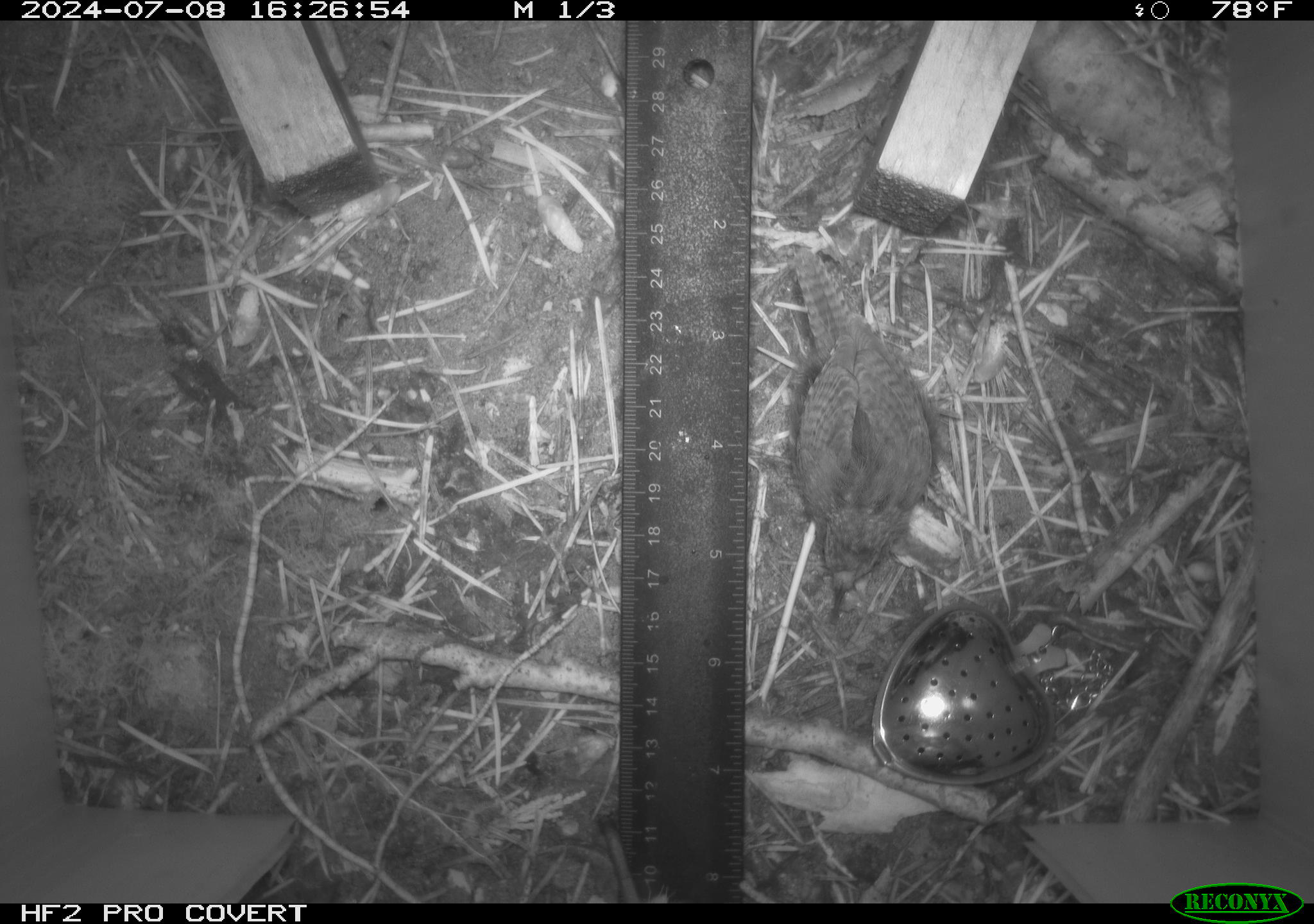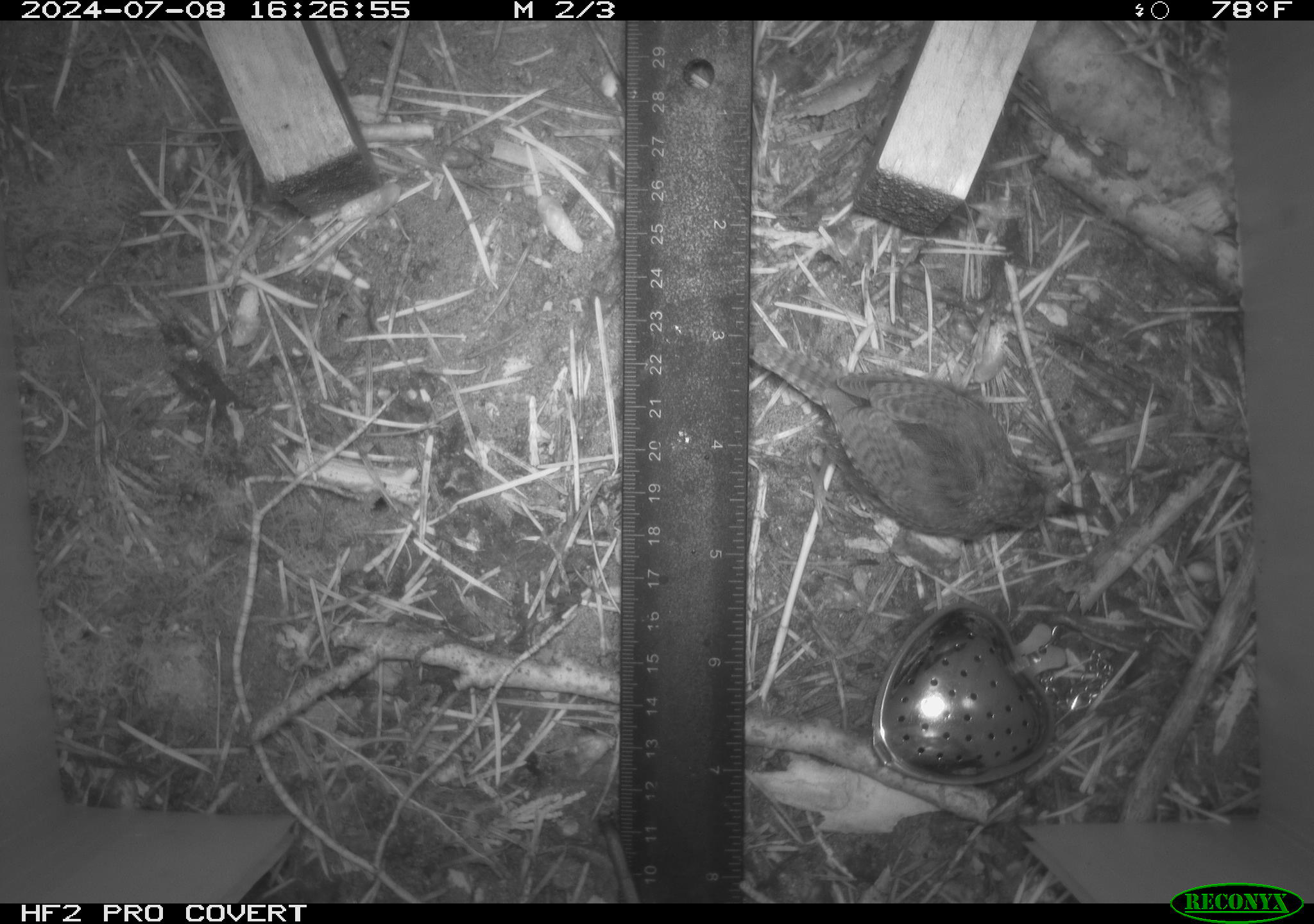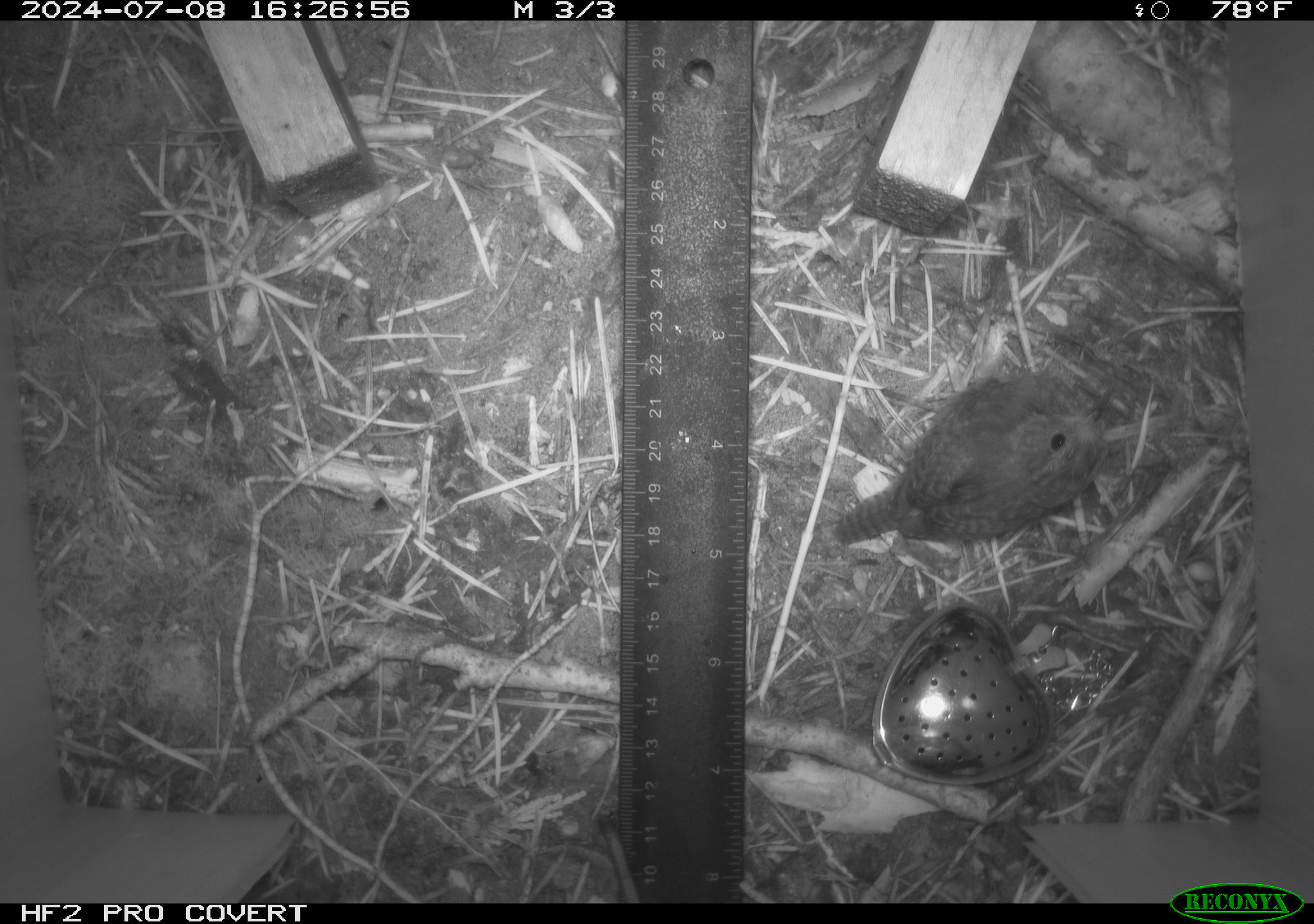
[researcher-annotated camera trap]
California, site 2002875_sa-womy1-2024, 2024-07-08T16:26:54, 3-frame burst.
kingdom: Animalia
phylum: Chordata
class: Aves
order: Passeriformes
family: Troglodytidae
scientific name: Troglodytidae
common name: wren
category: troglodytidae family